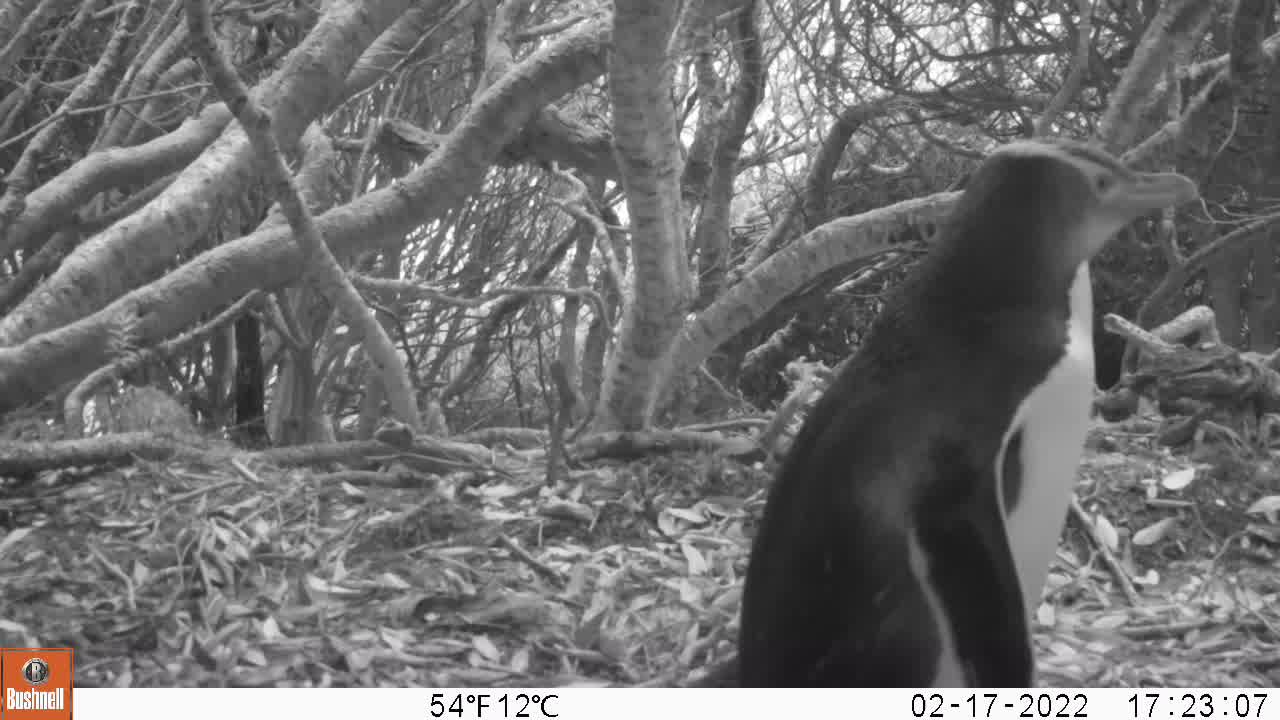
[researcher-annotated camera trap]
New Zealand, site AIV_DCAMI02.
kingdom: Animalia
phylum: Chordata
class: Aves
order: Sphenisciformes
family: Spheniscidae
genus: Megadyptes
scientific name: Megadyptes antipodes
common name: yellow-eyed penguin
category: yellow eyed penguin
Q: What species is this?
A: Yellow eyed penguin (yellow-eyed penguin) (Megadyptes antipodes).